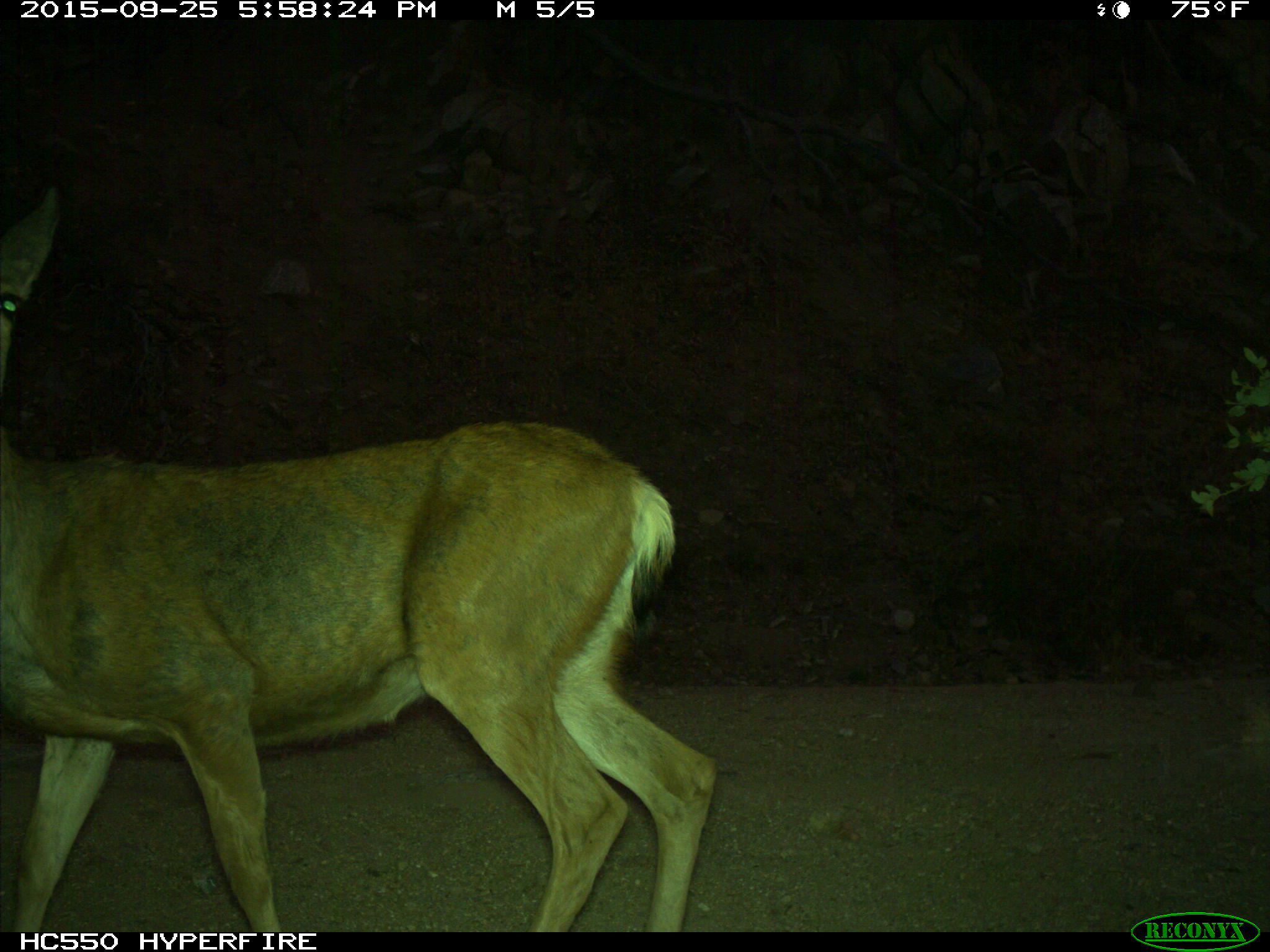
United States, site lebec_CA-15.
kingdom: Animalia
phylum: Chordata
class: Mammalia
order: Artiodactyla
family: Cervidae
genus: Odocoileus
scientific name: Odocoileus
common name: deer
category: unidentified deer